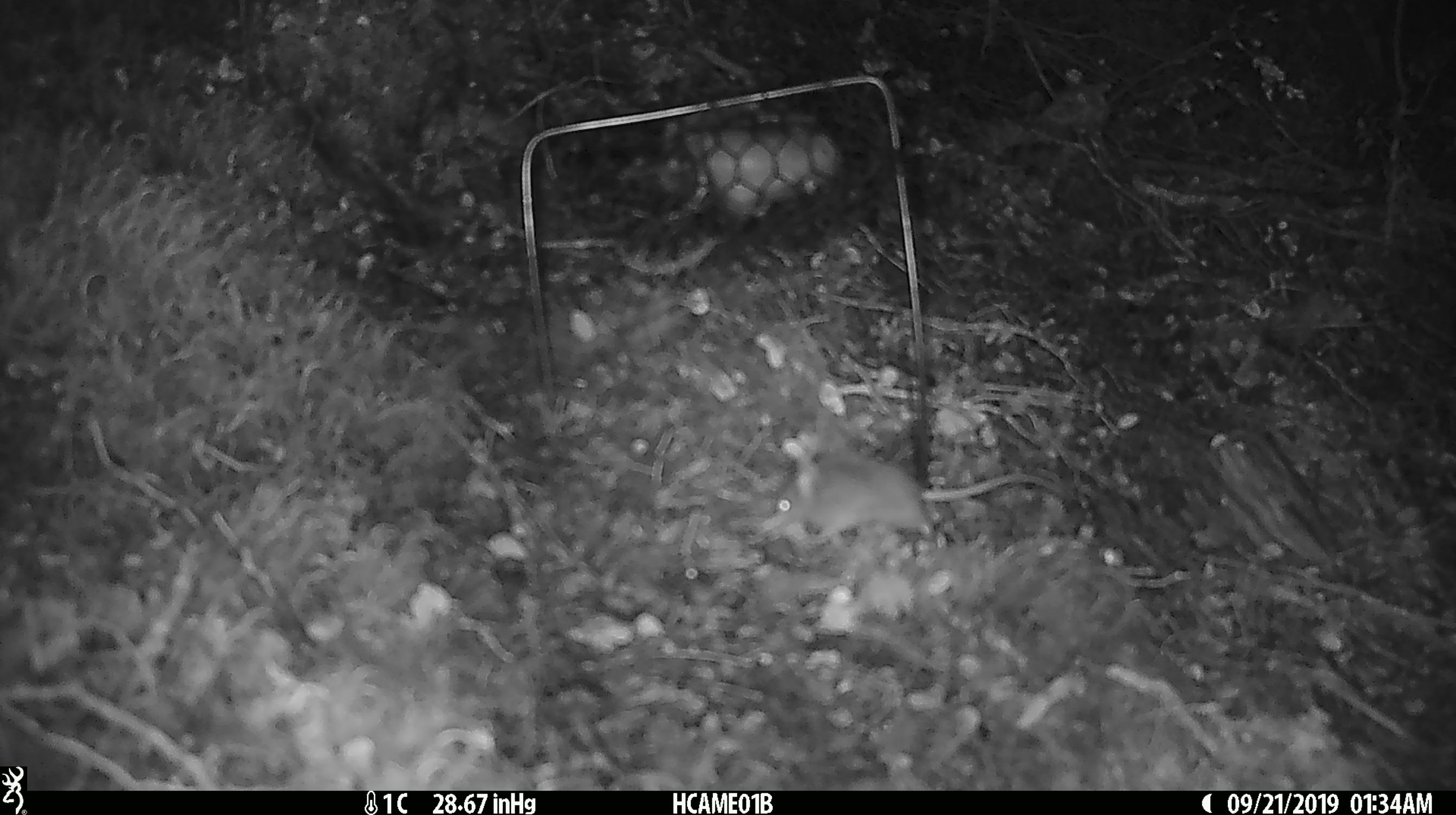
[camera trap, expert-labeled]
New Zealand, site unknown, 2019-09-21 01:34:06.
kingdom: Animalia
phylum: Chordata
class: Mammalia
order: Rodentia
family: Muridae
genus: Mus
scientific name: Mus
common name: mouse